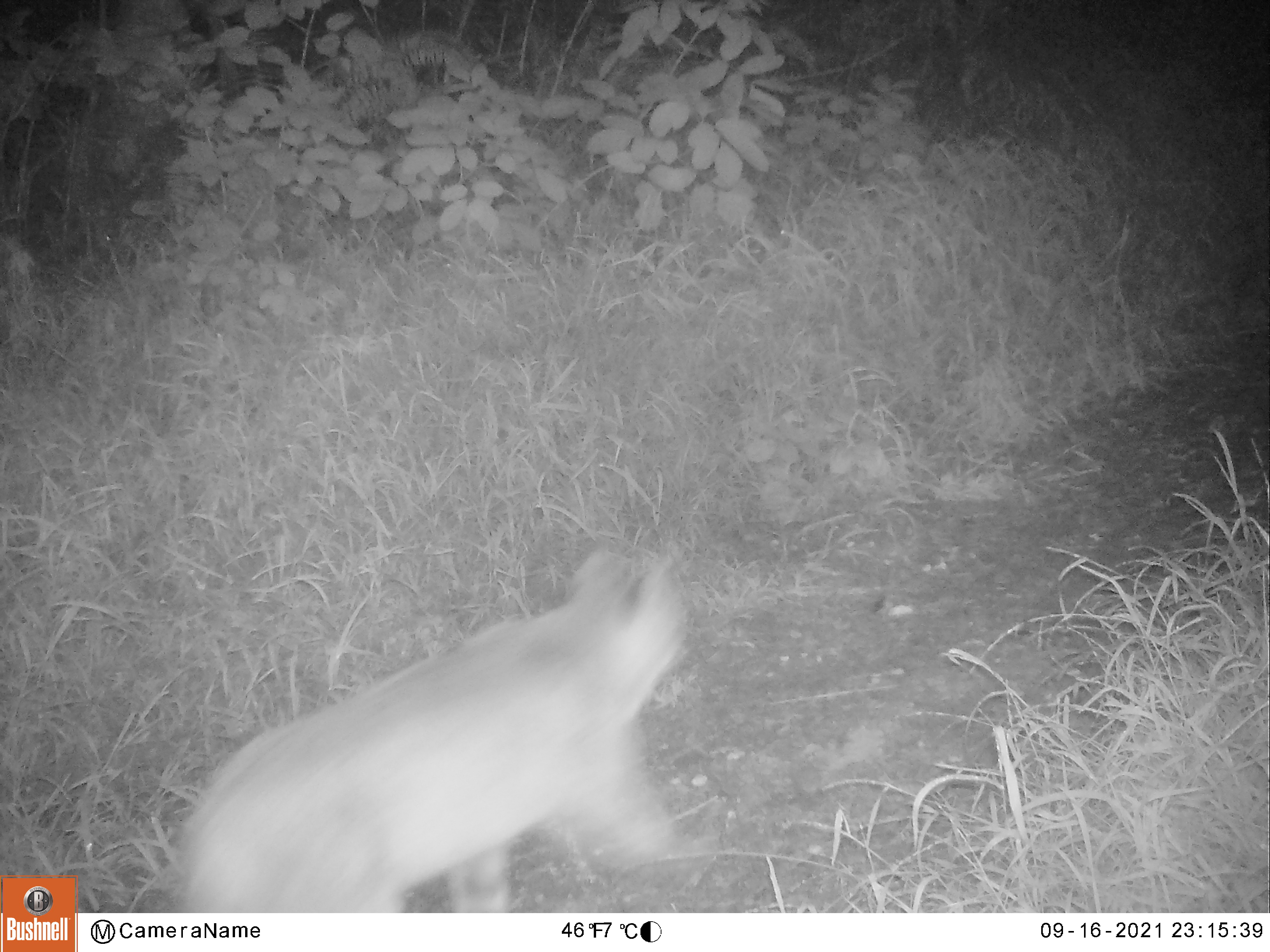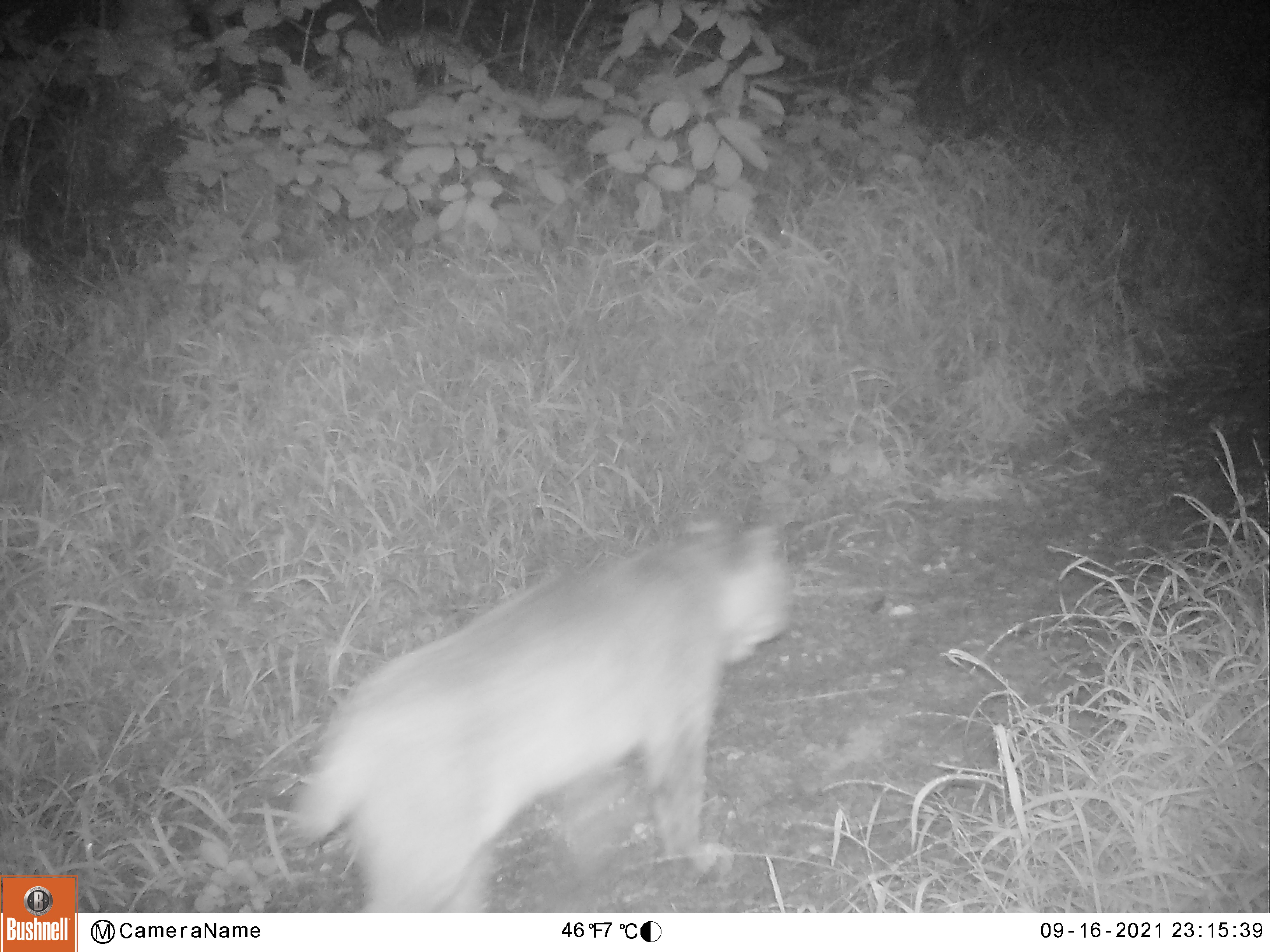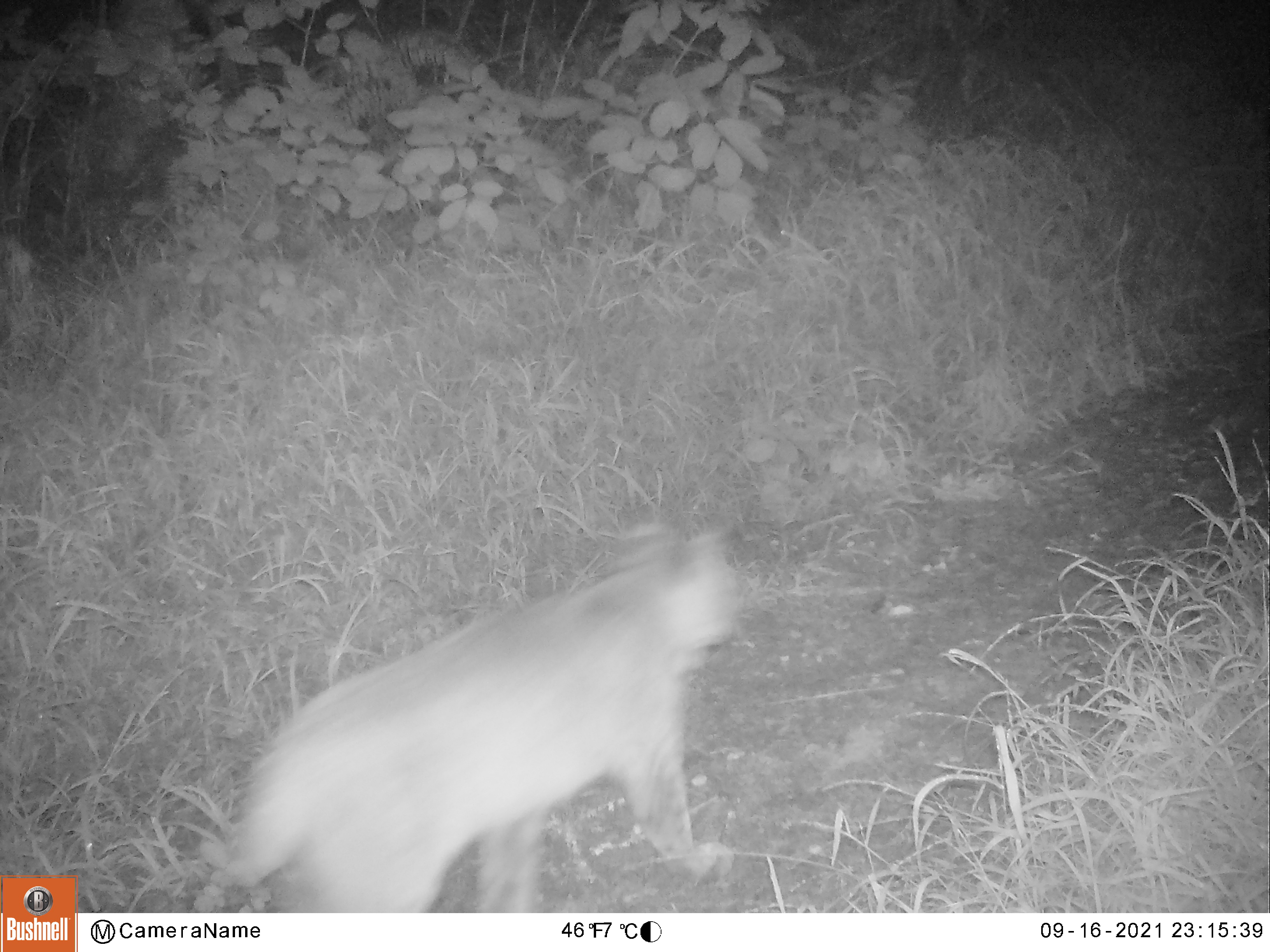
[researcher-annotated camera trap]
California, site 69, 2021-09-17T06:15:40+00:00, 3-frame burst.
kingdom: Animalia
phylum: Chordata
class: Mammalia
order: Carnivora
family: Felidae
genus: Lynx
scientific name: Lynx rufus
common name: bobcat